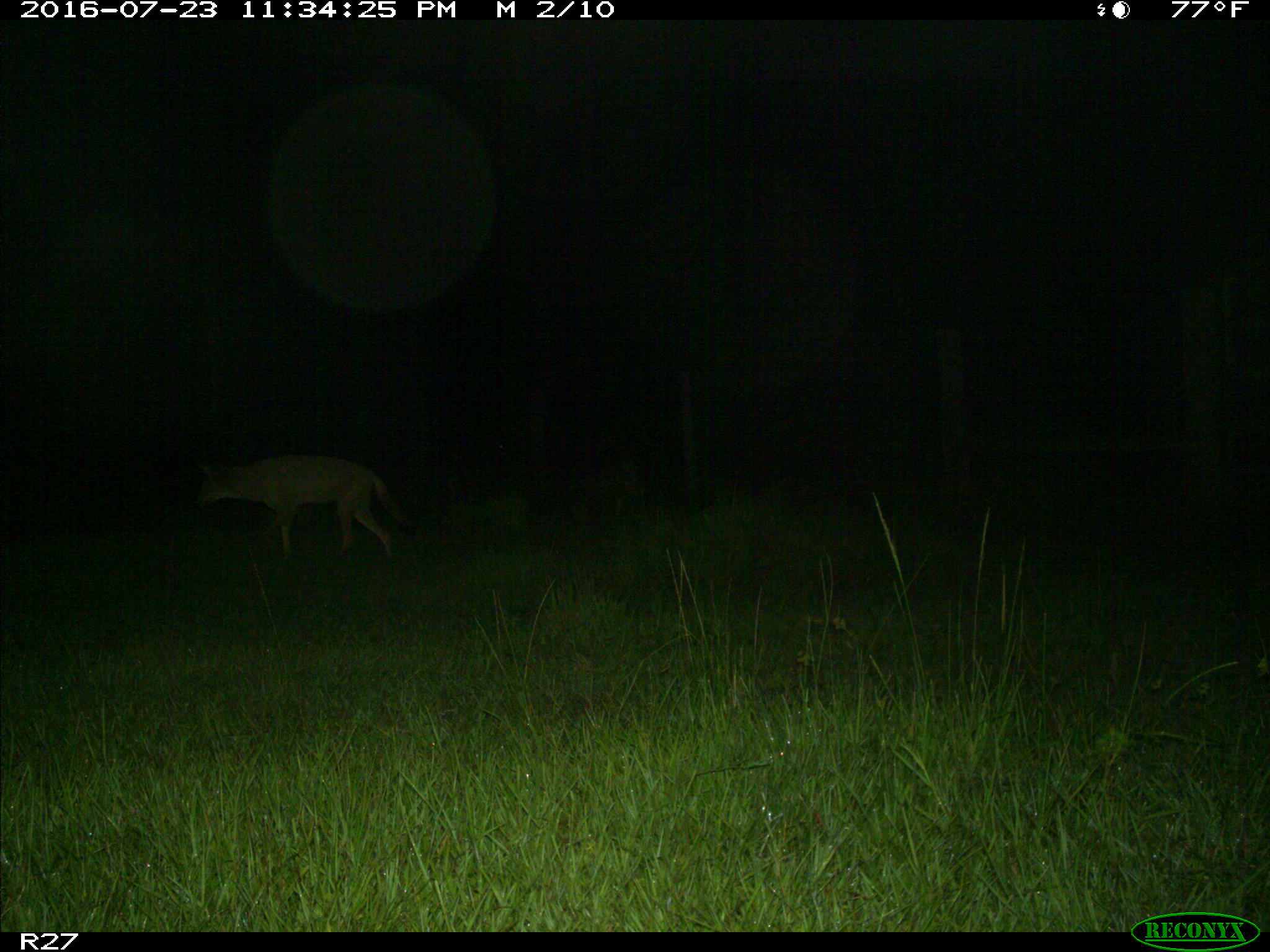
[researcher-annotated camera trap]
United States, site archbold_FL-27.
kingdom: Animalia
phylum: Chordata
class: Mammalia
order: Carnivora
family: Canidae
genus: Canis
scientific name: Canis latrans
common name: coyote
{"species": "Canis latrans (coyote)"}